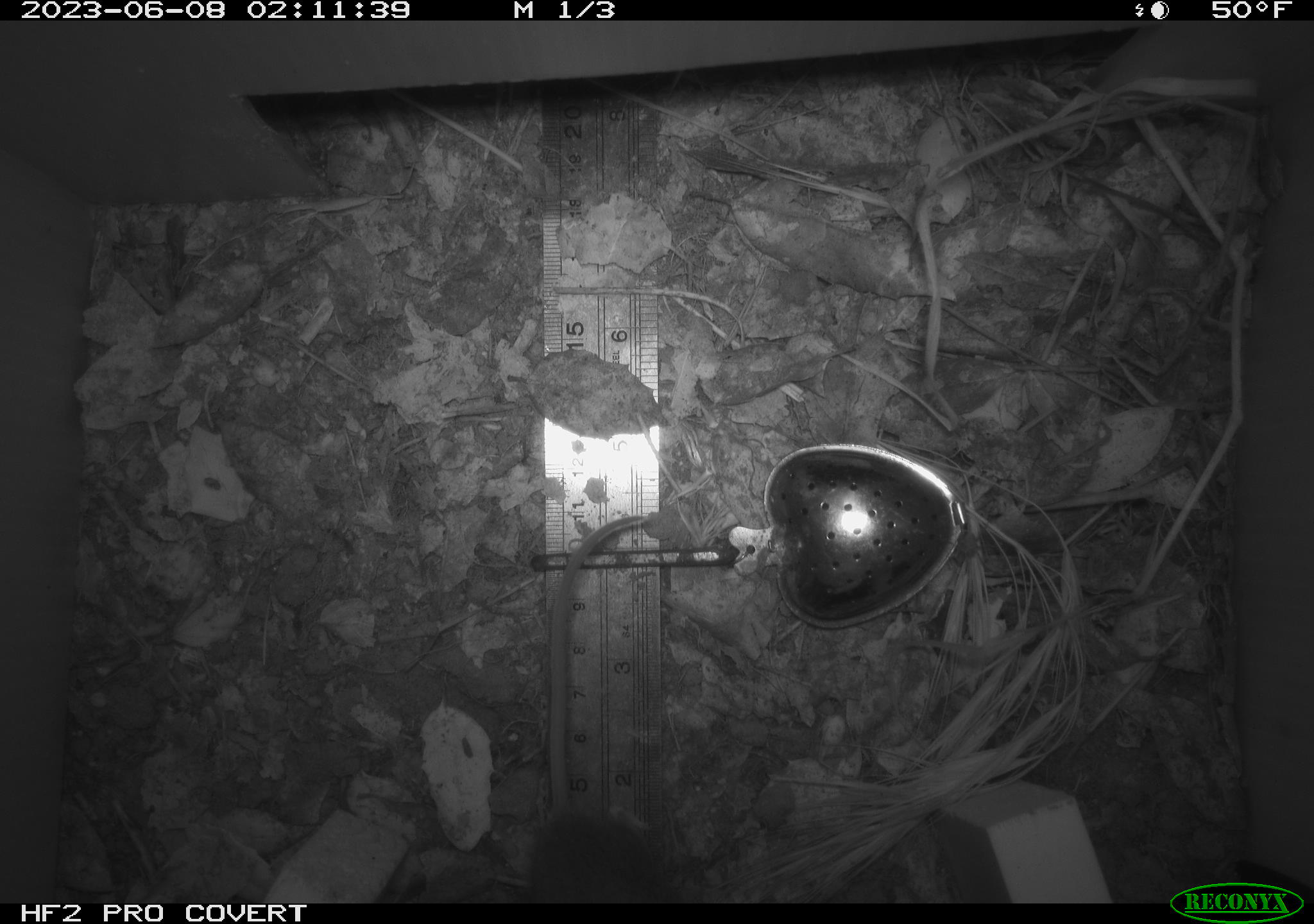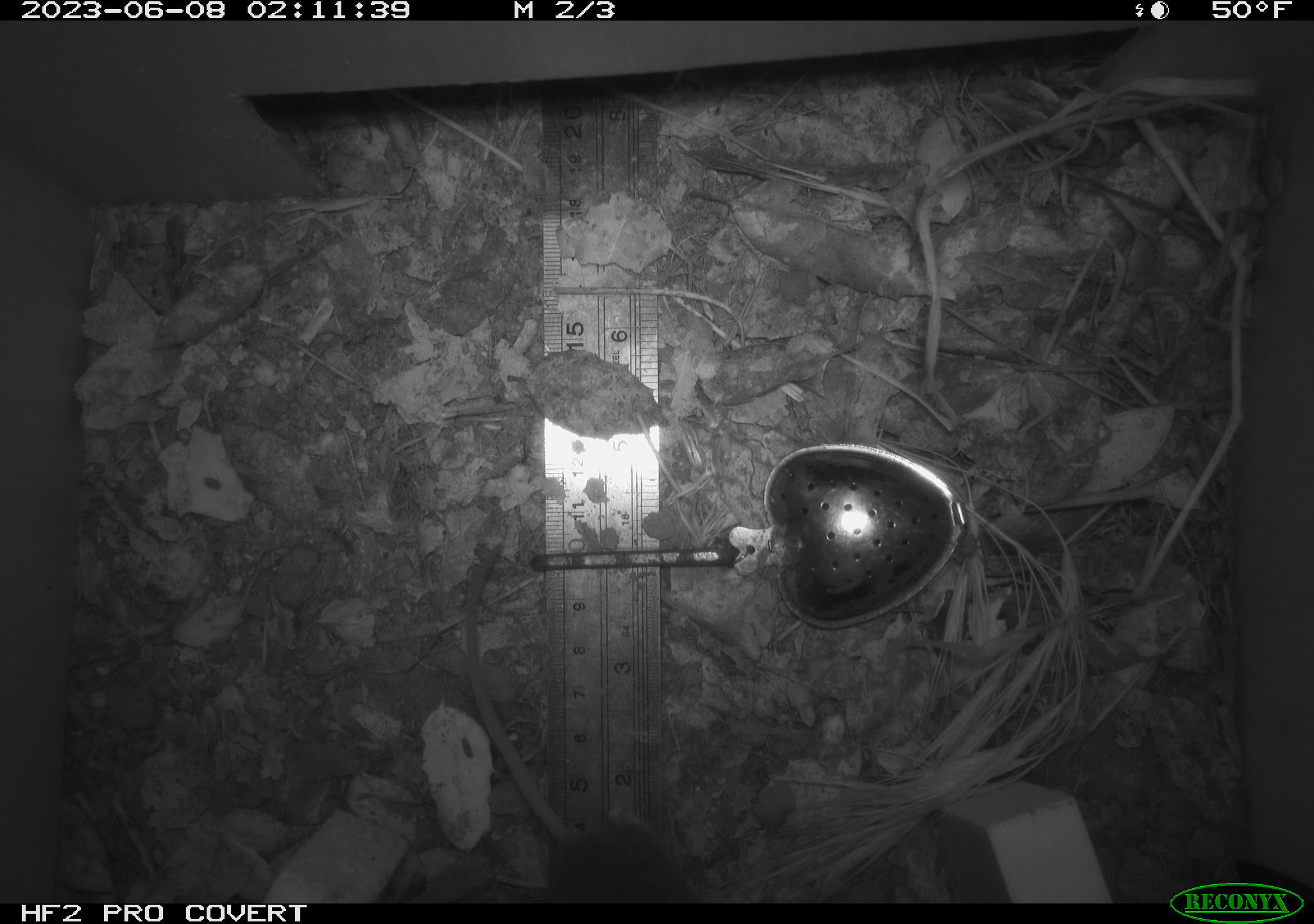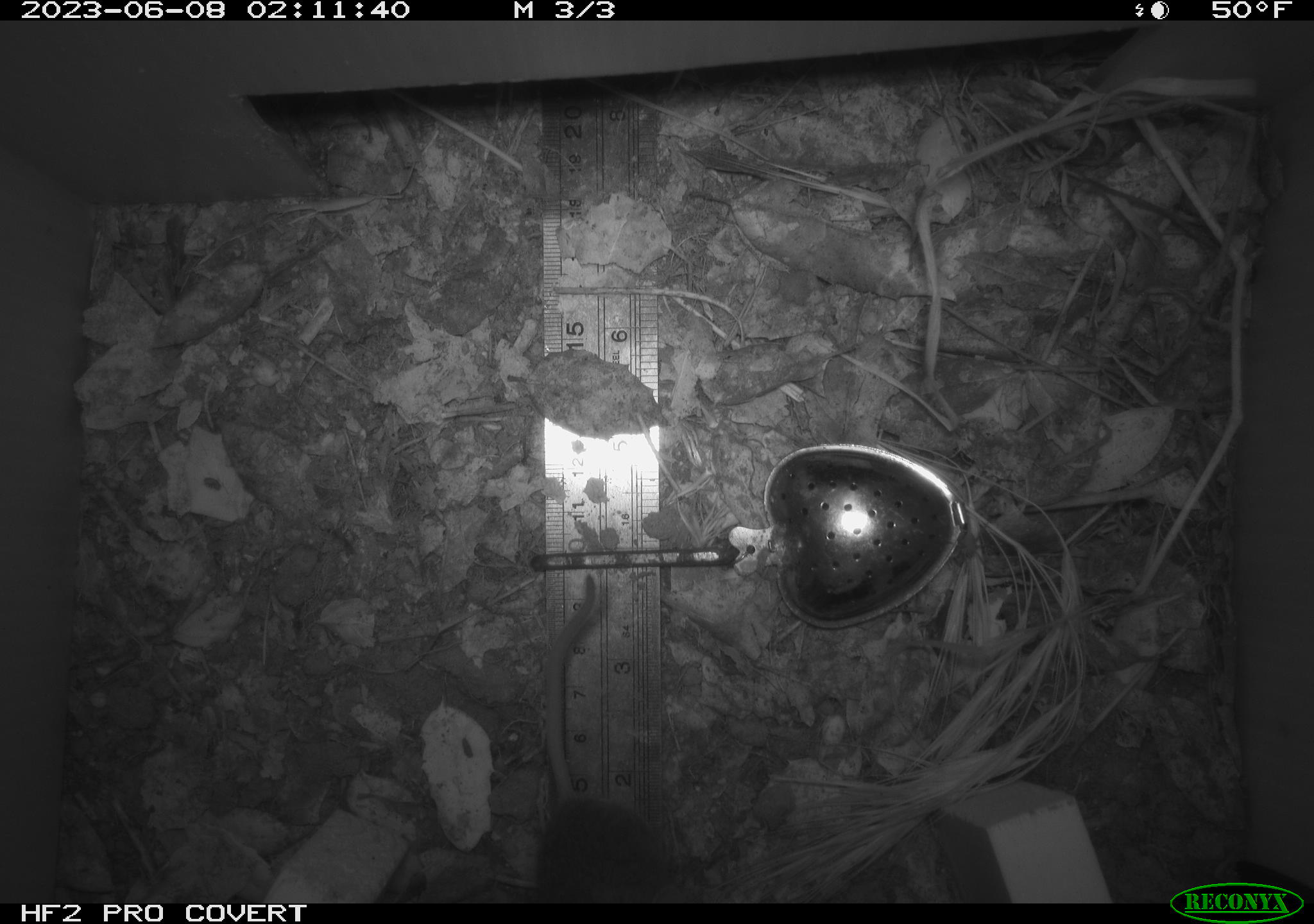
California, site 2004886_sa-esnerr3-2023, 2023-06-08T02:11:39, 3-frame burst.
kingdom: Animalia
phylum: Chordata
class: Mammalia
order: Rodentia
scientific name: Rodentia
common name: mouse species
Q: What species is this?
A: Mouse species (Rodentia).